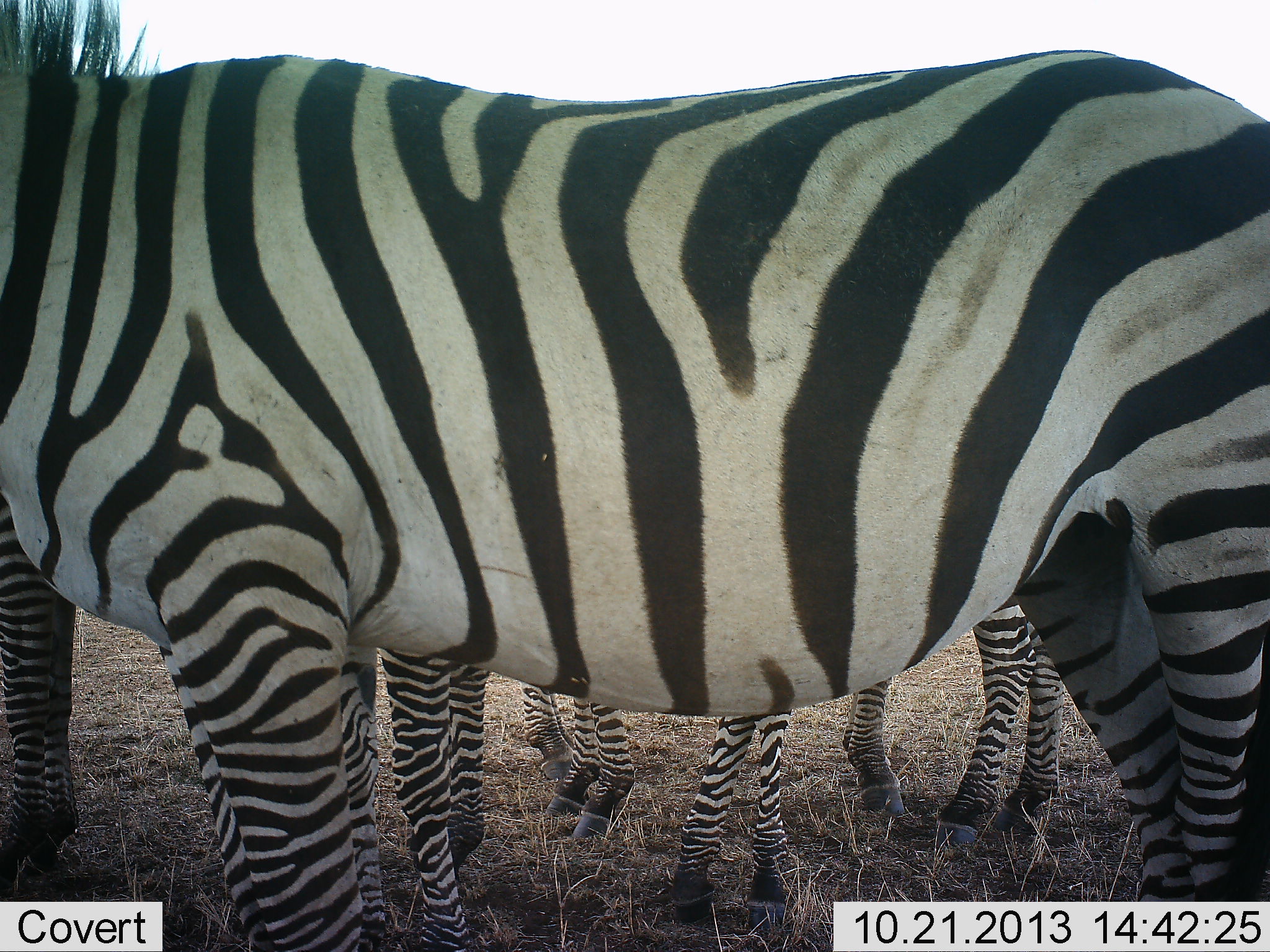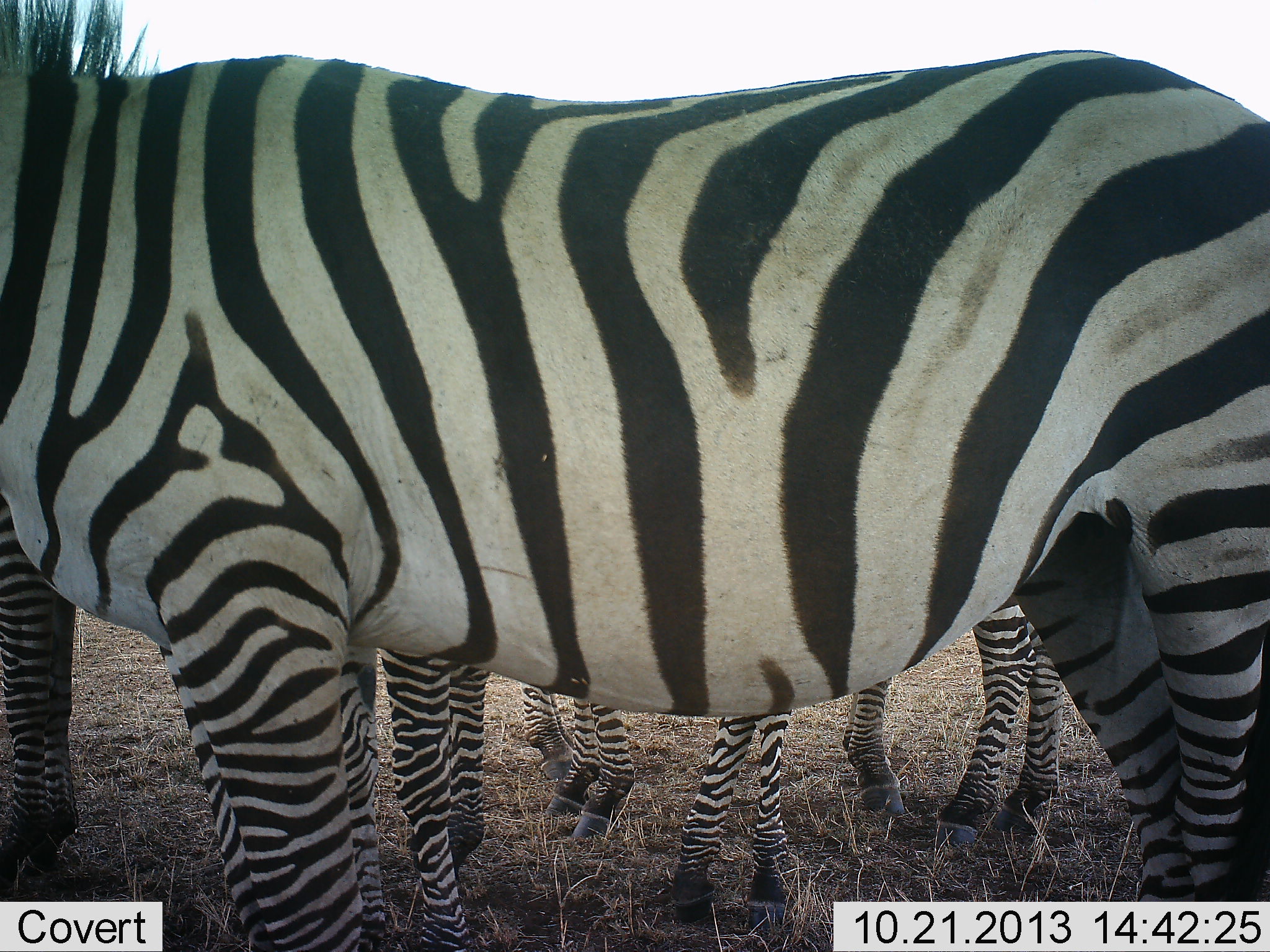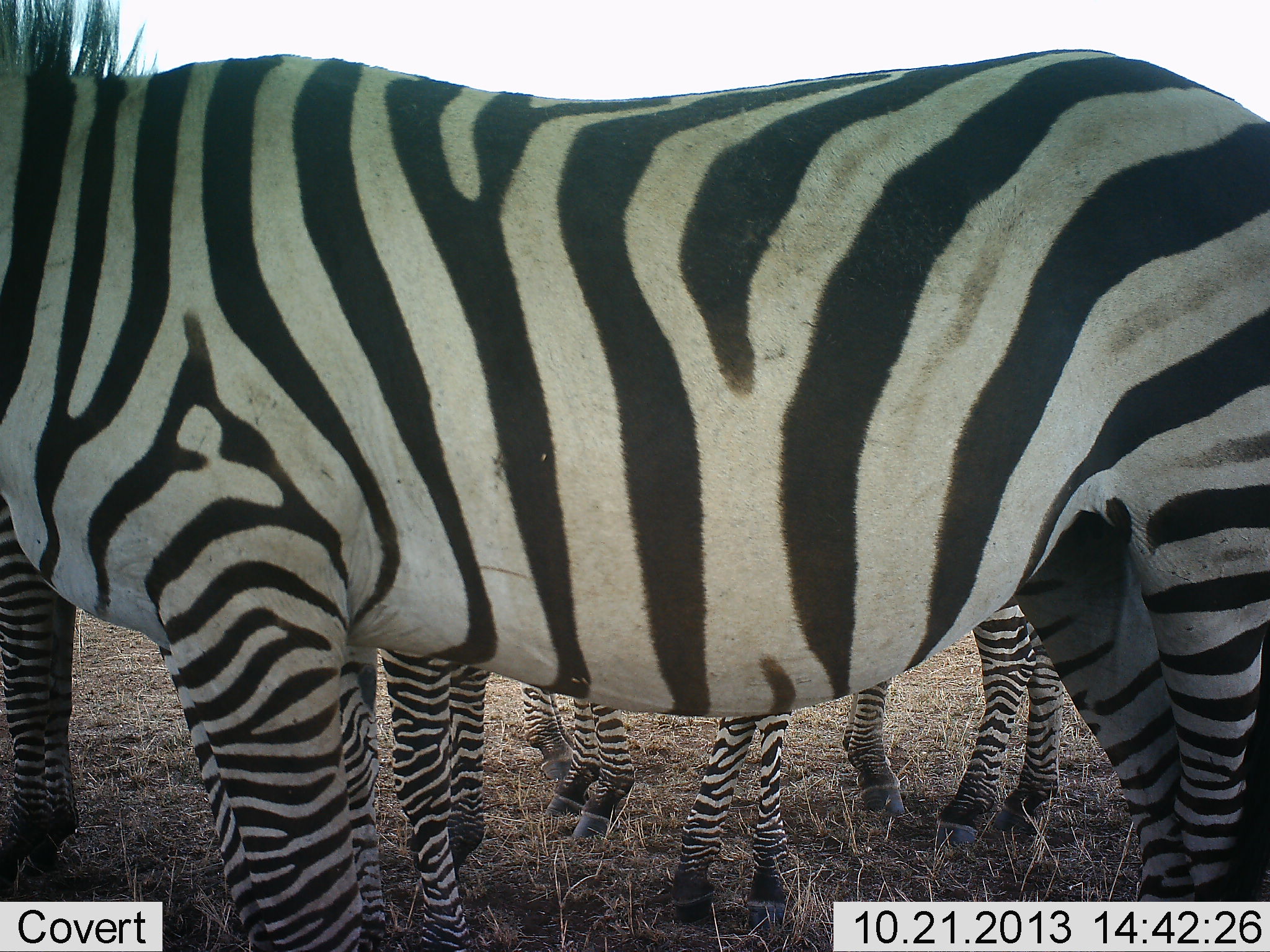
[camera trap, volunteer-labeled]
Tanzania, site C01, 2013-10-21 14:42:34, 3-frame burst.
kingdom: Animalia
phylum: Chordata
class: Mammalia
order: Perissodactyla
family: Equidae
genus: Equus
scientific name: Equus quagga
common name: plains zebra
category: zebra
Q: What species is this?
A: Zebra (plains zebra) (Equus quagga).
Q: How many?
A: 5.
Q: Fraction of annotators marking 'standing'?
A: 80%.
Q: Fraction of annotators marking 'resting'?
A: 20%.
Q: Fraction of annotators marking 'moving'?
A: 0%.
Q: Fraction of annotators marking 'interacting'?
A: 0%.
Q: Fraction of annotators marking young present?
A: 20%.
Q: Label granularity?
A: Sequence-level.